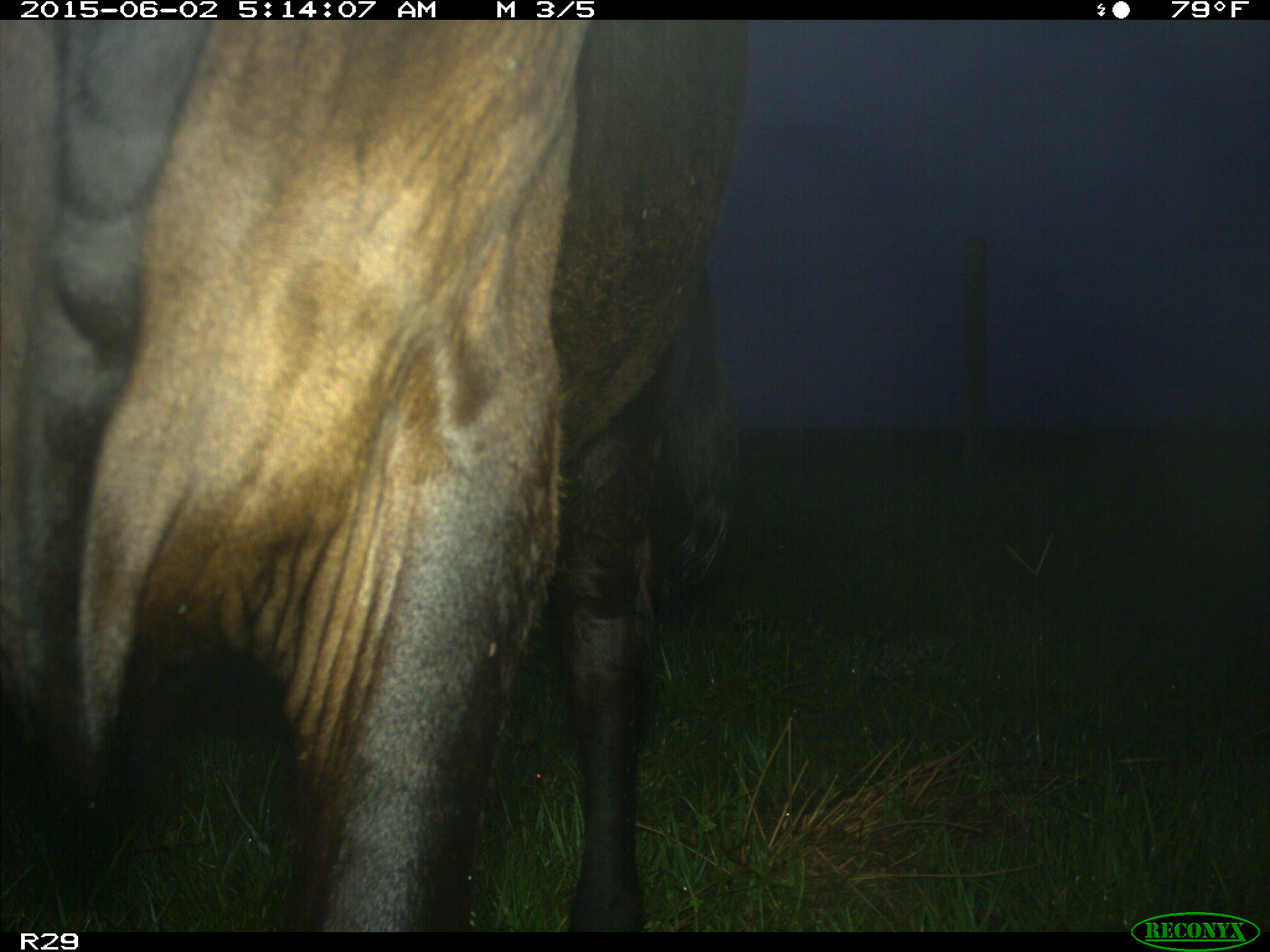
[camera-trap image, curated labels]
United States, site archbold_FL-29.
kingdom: Animalia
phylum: Chordata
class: Mammalia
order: Artiodactyla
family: Bovidae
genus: Bos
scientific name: Bos taurus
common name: domestic cow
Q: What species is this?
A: Bos taurus (domestic cow).